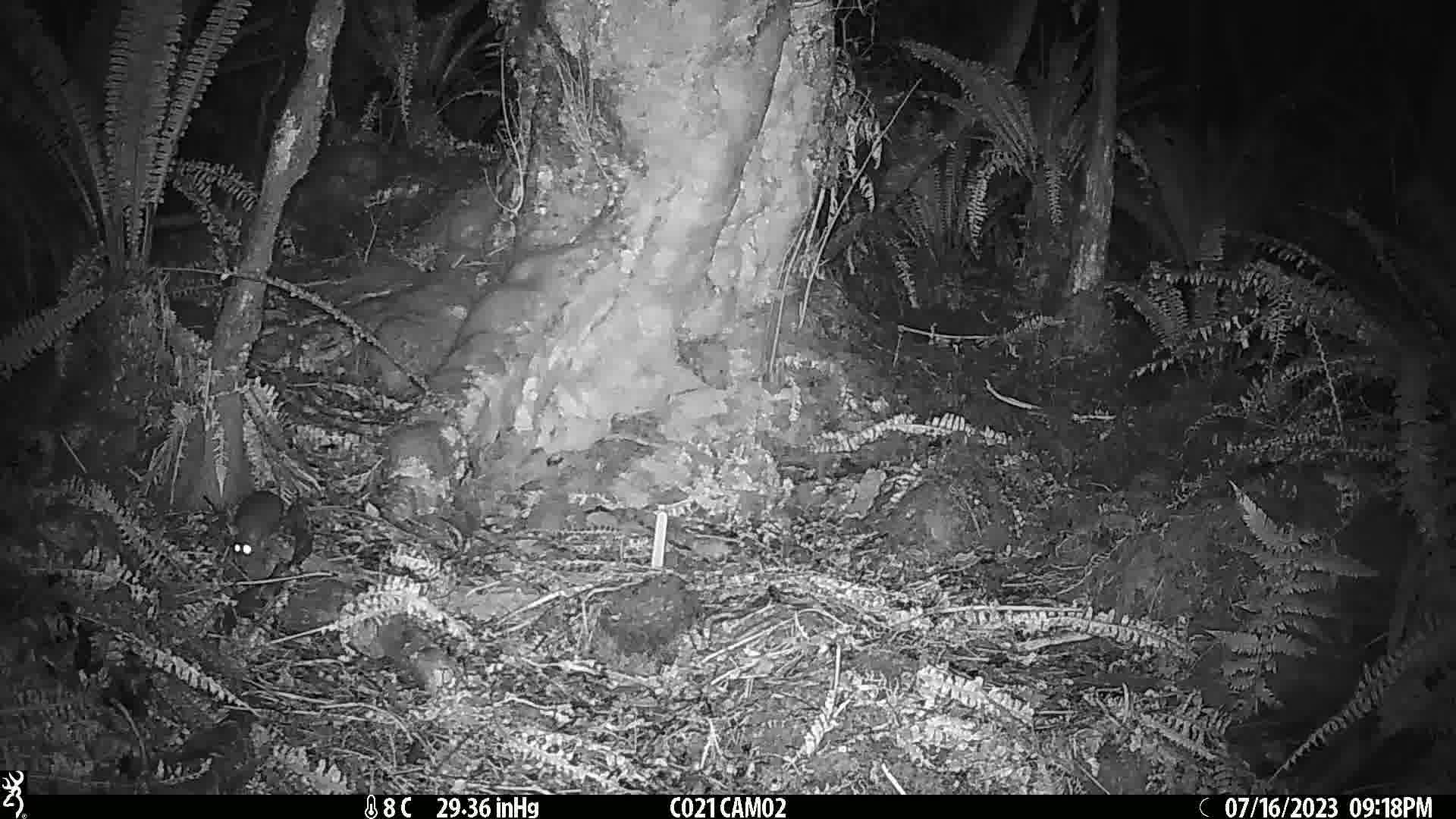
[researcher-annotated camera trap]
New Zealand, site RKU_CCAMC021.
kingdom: Animalia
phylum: Chordata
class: Mammalia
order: Rodentia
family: Muridae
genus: Rattus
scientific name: Rattus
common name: rat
Rat (Rattus).